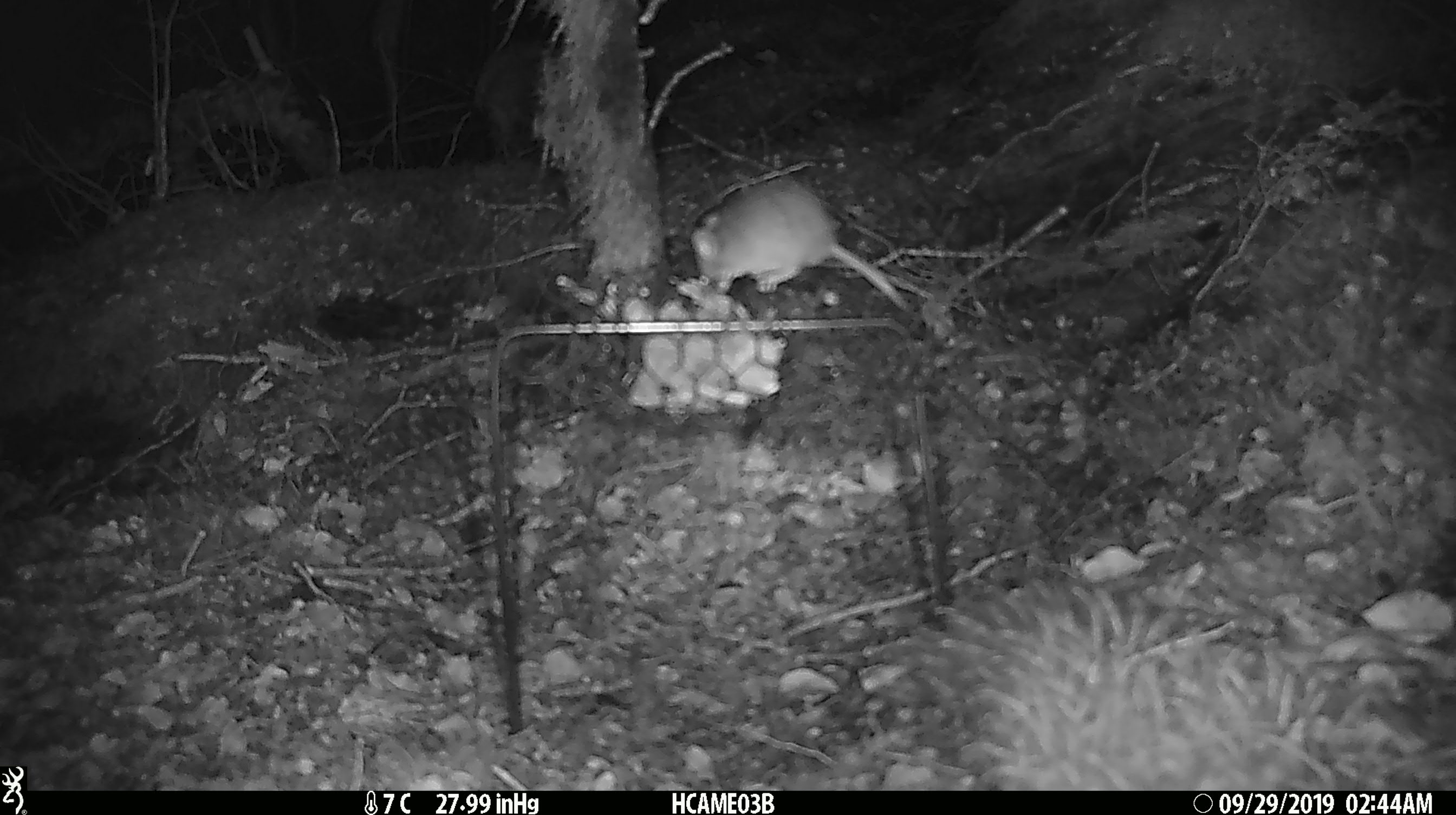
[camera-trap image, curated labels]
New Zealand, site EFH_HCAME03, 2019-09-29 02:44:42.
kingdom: Animalia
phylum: Chordata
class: Mammalia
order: Rodentia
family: Muridae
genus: Mus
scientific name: Mus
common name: mouse